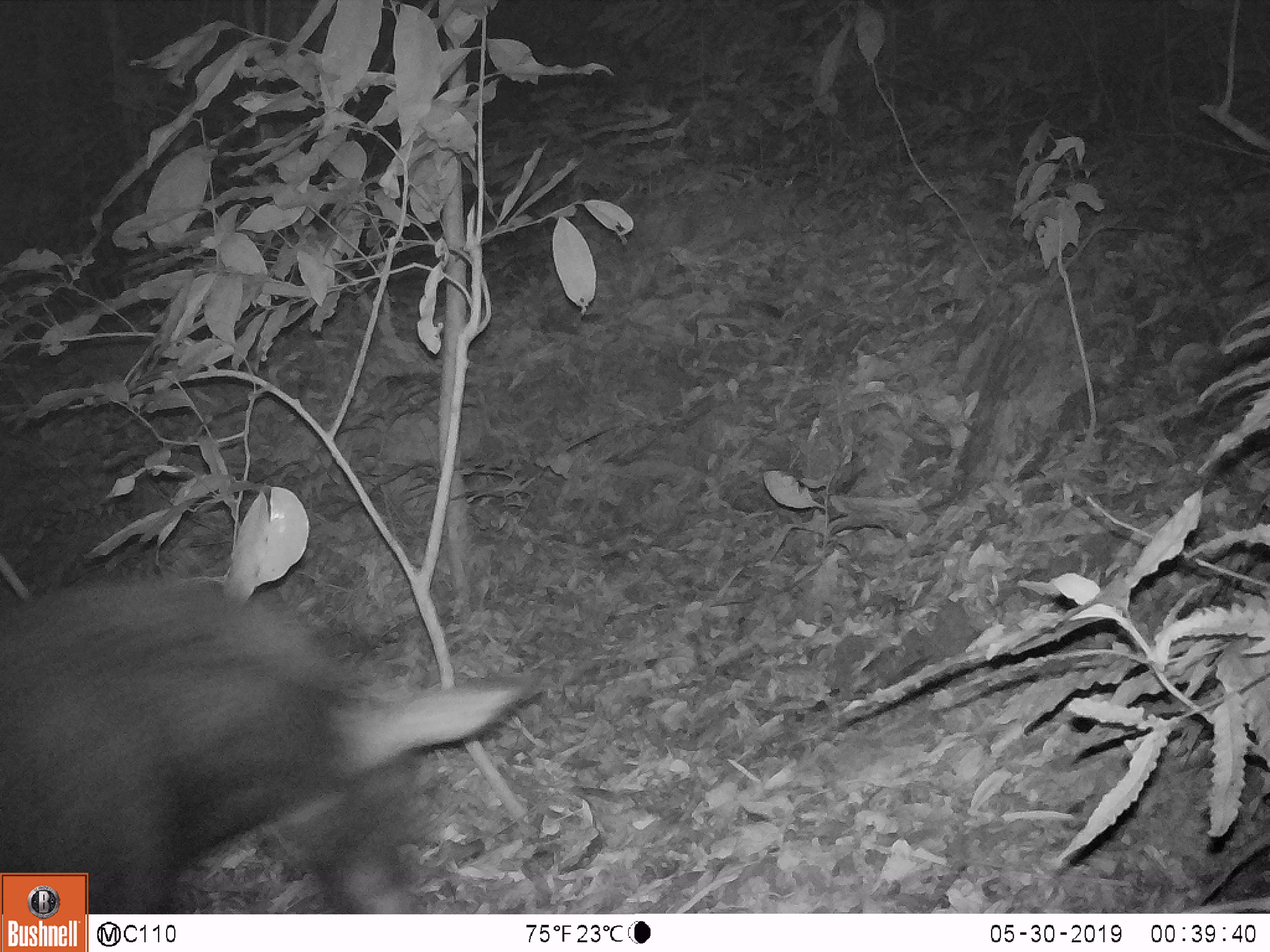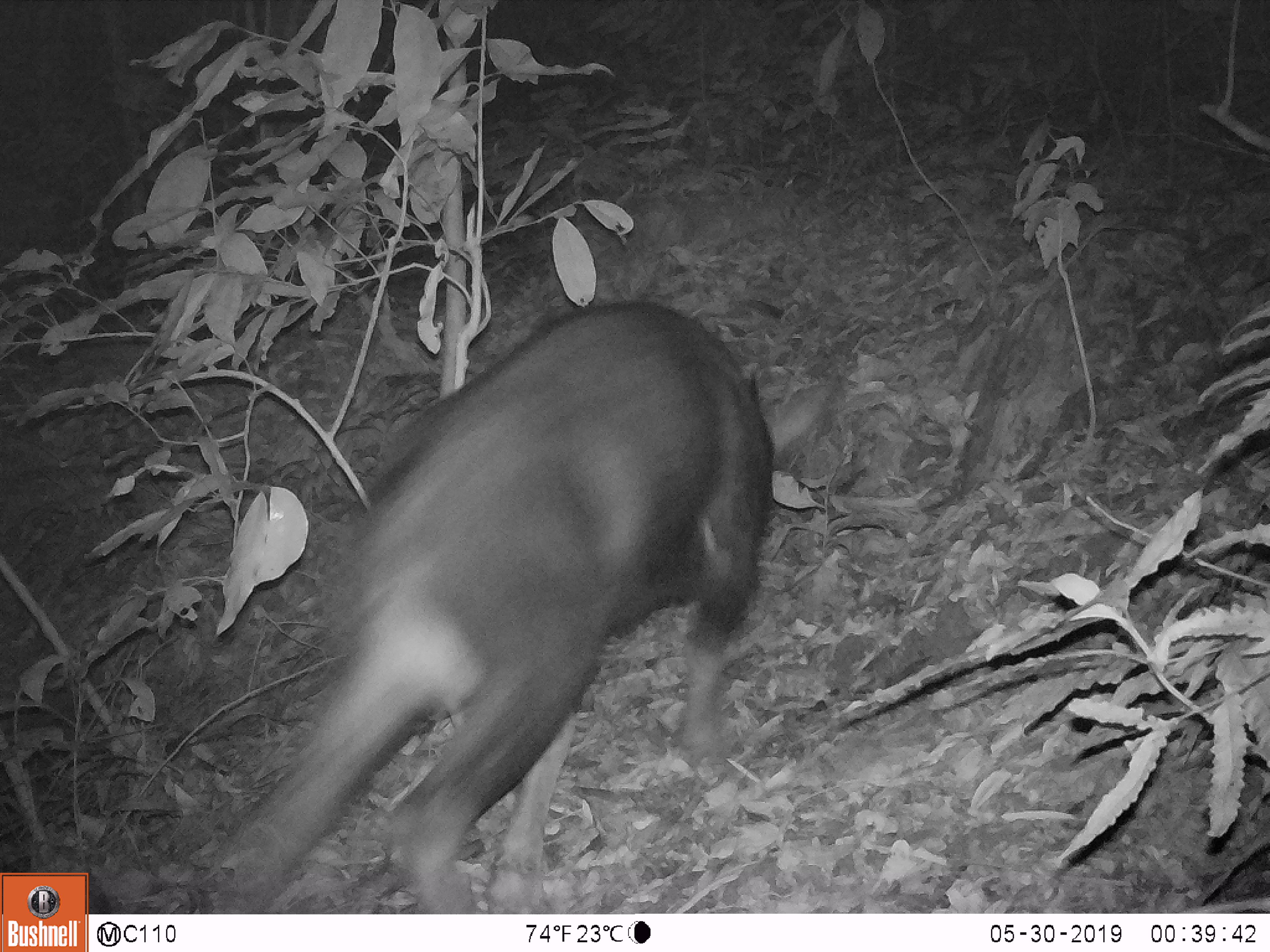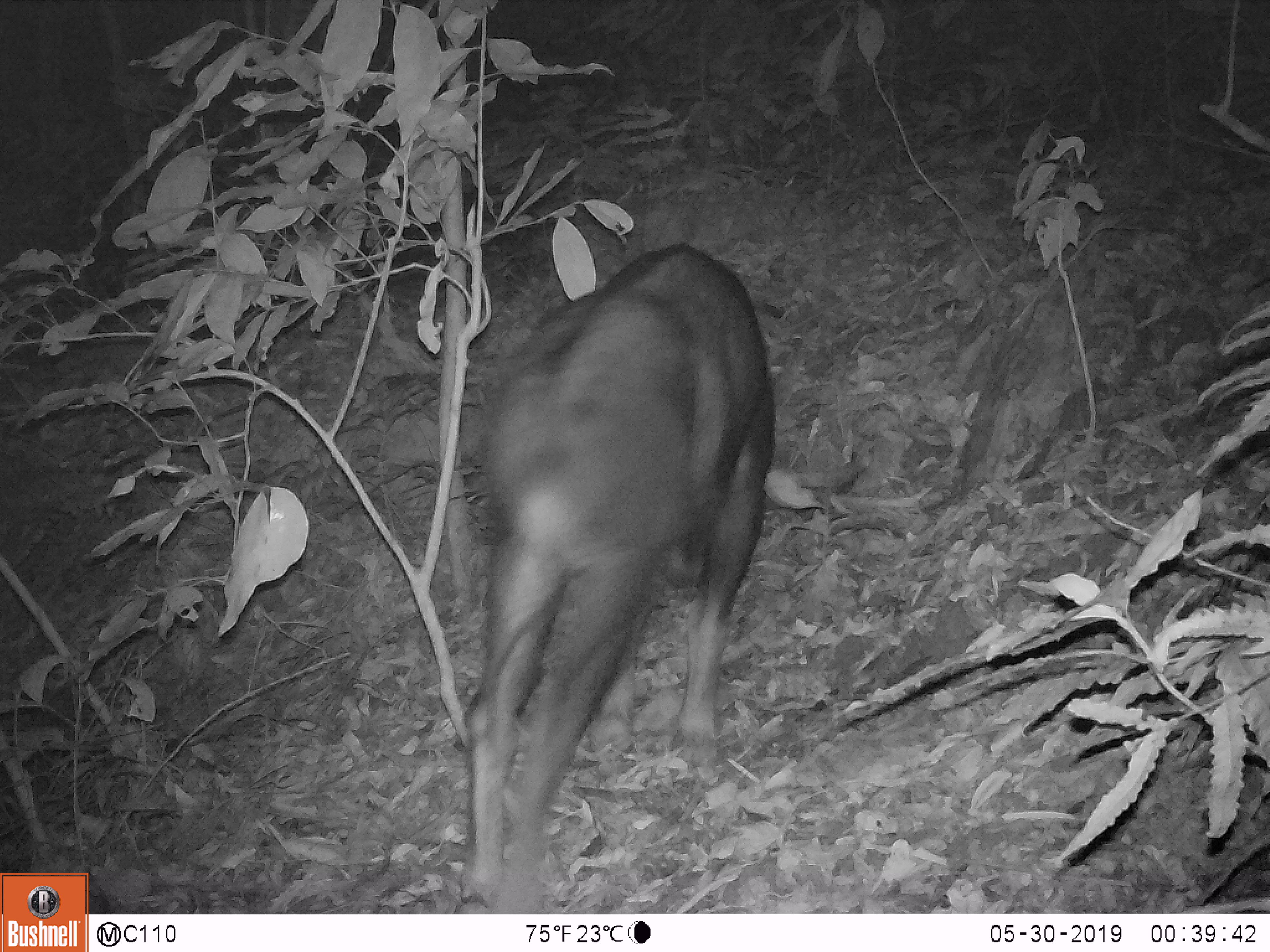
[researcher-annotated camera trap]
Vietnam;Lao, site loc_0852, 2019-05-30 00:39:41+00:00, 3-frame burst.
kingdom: Animalia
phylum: Chordata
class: Mammalia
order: Artiodactyla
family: Bovidae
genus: Capricornis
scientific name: Capricornis sumatraensis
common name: chinese serow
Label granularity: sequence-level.